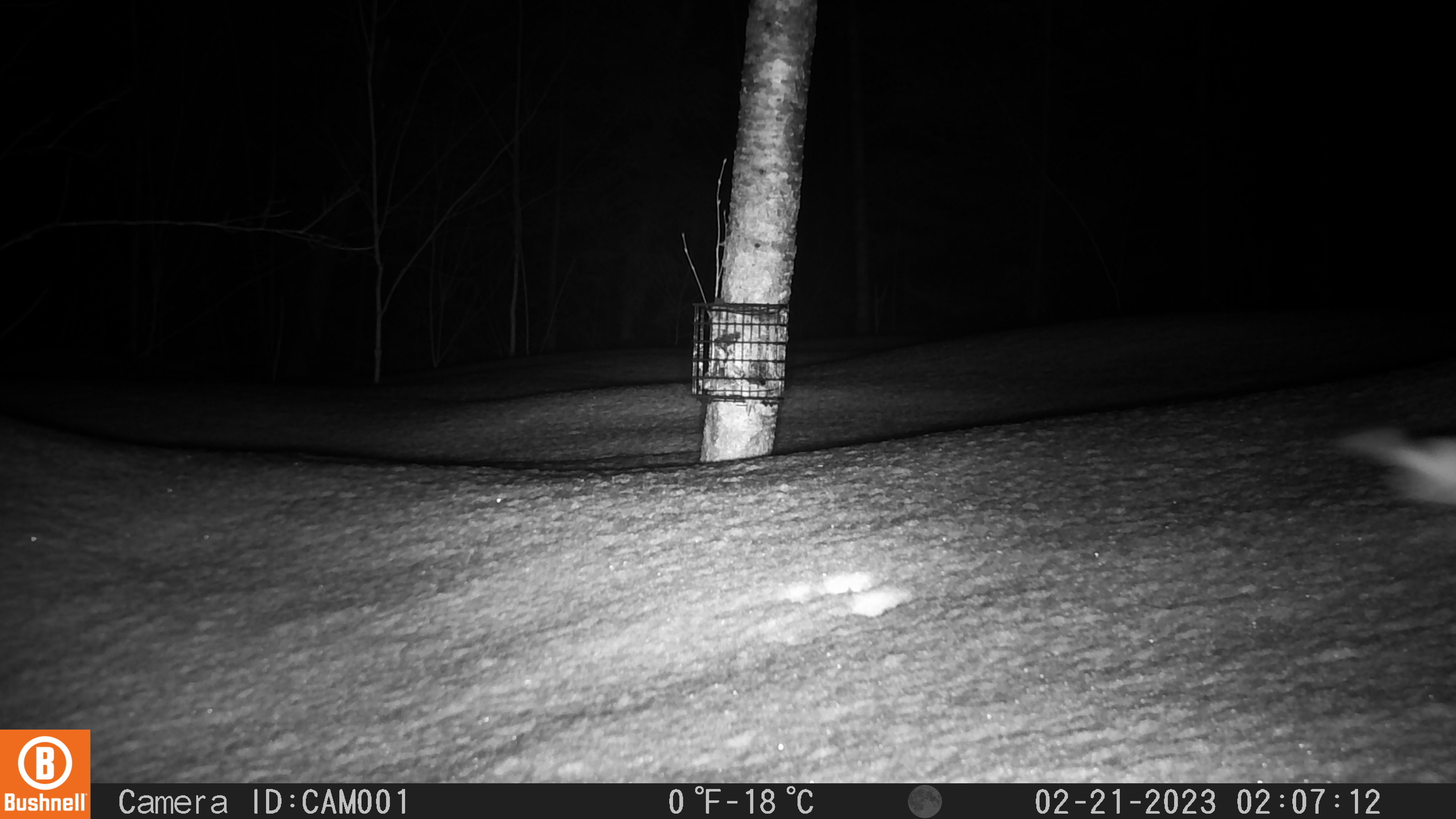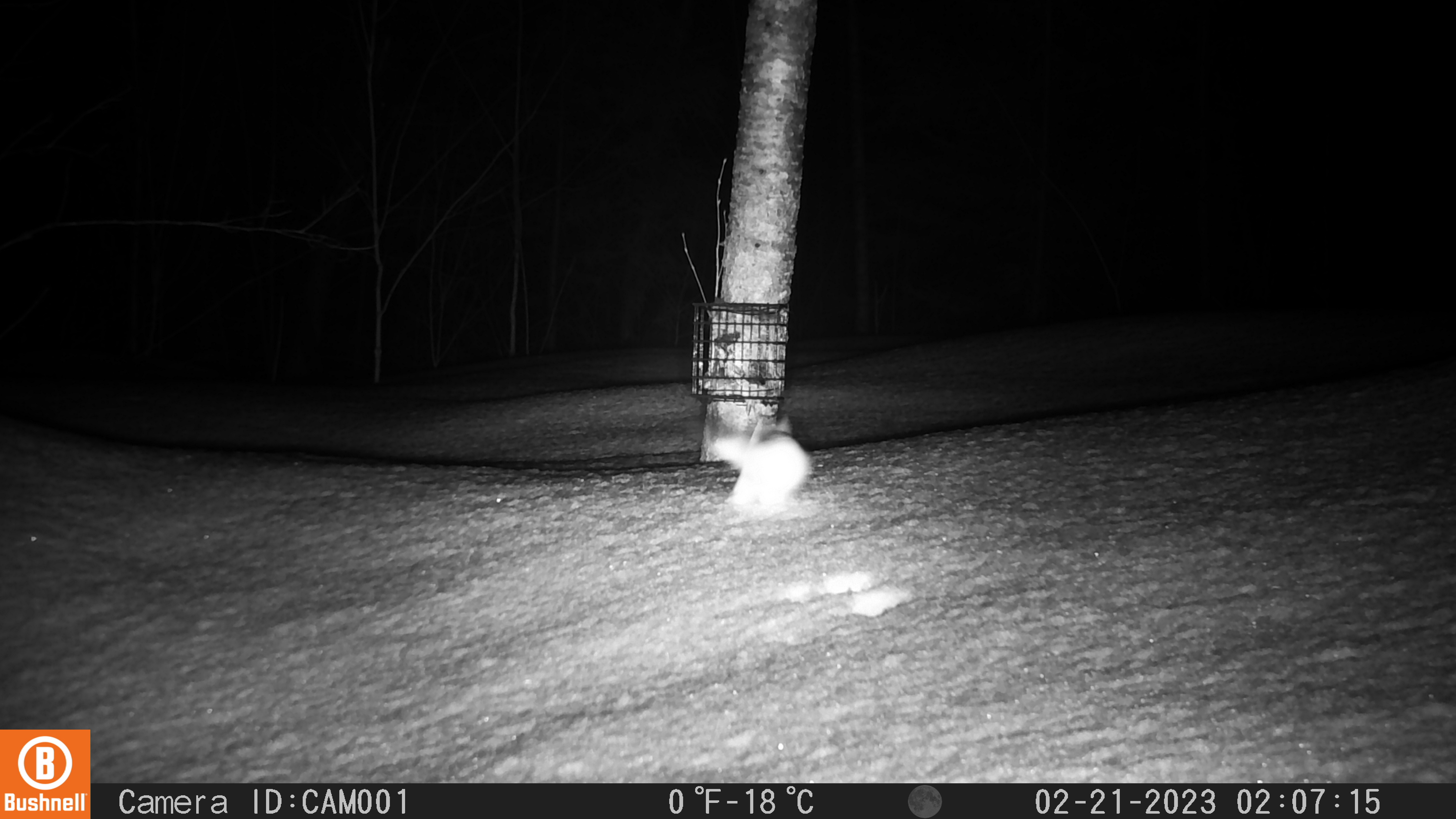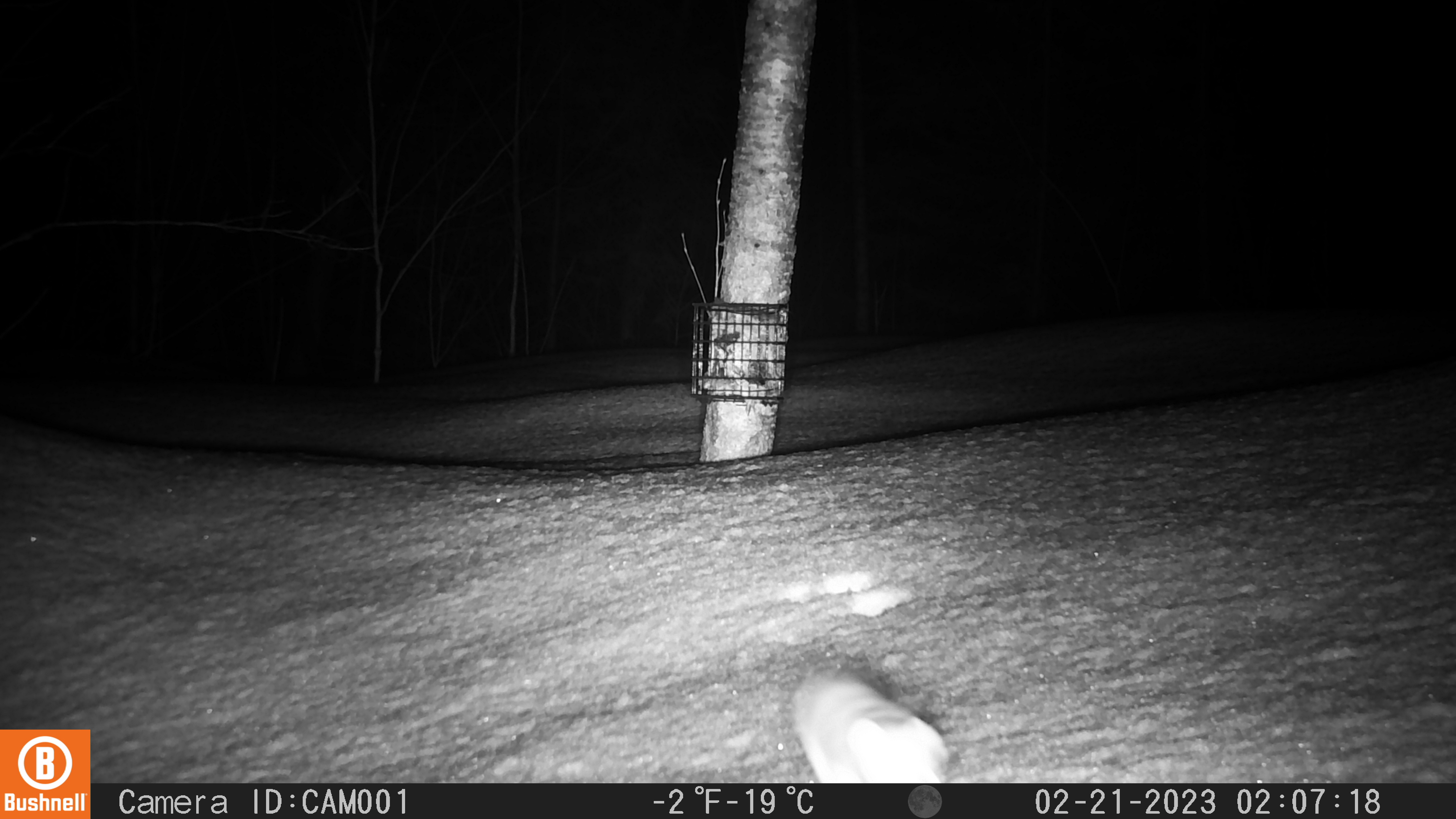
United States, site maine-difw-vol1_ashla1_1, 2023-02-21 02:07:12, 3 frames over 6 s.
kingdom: Animalia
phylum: Chordata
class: Mammalia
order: Carnivora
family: Mustelidae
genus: Mustela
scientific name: Mustela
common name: weasel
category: weasel sp.